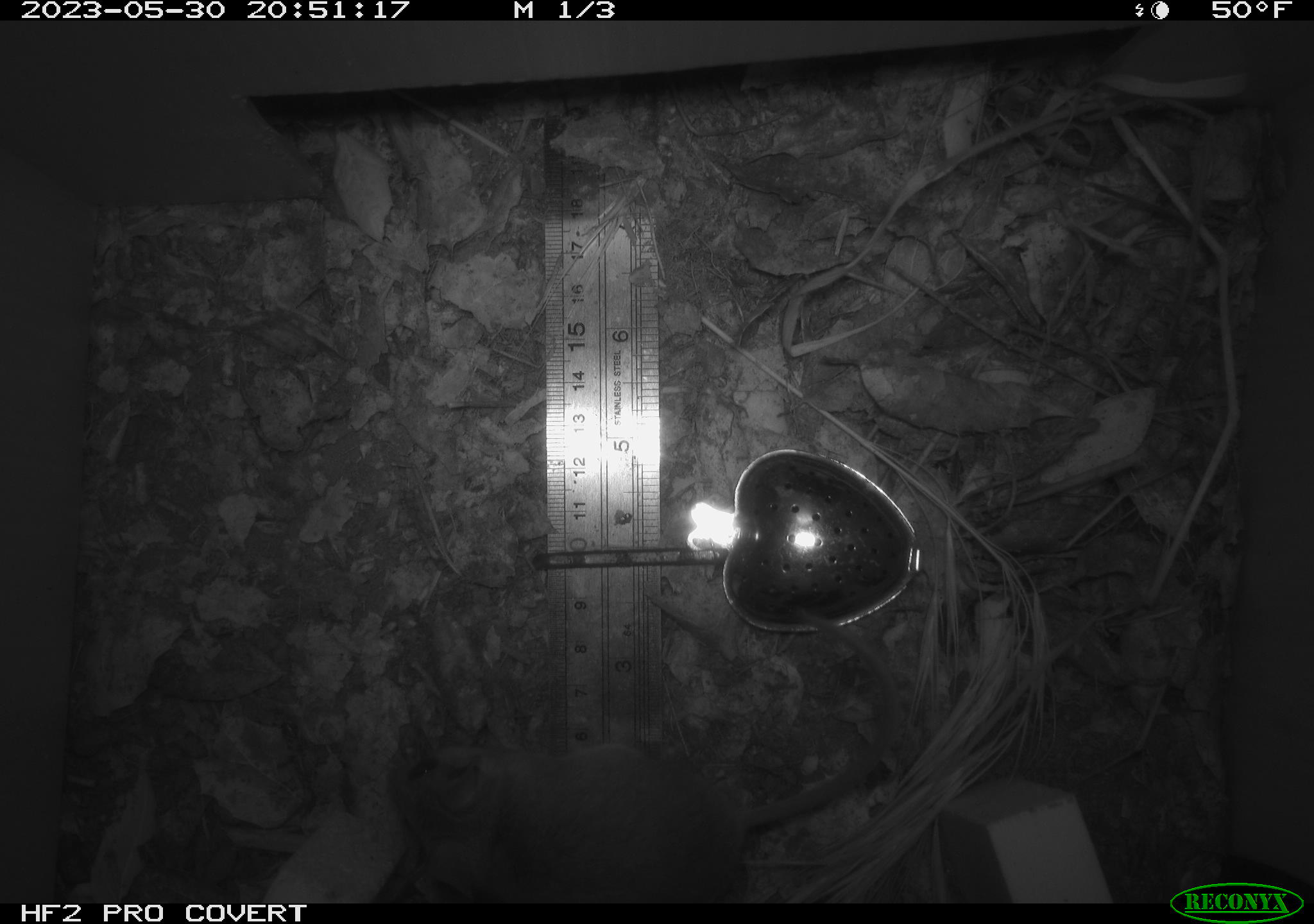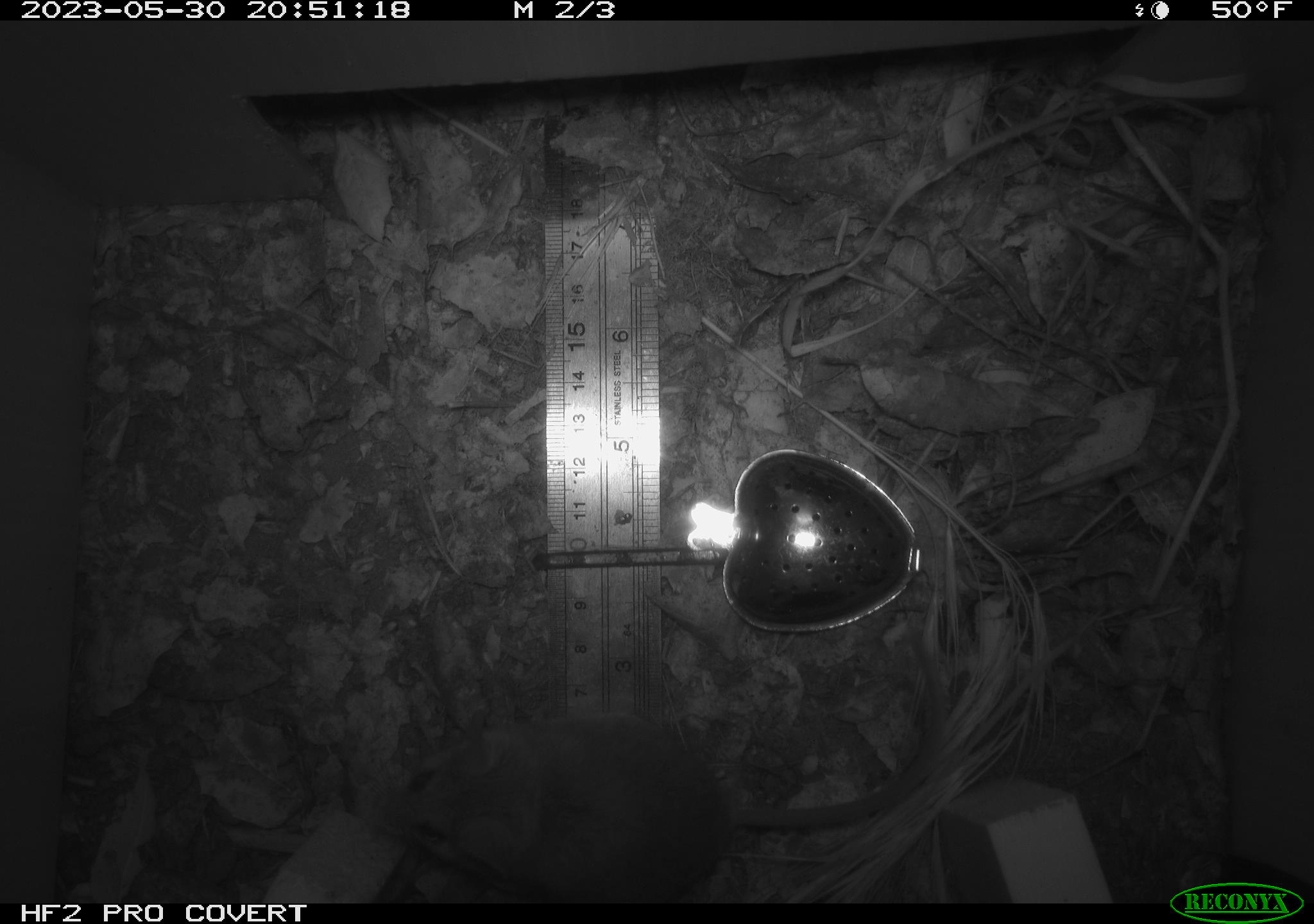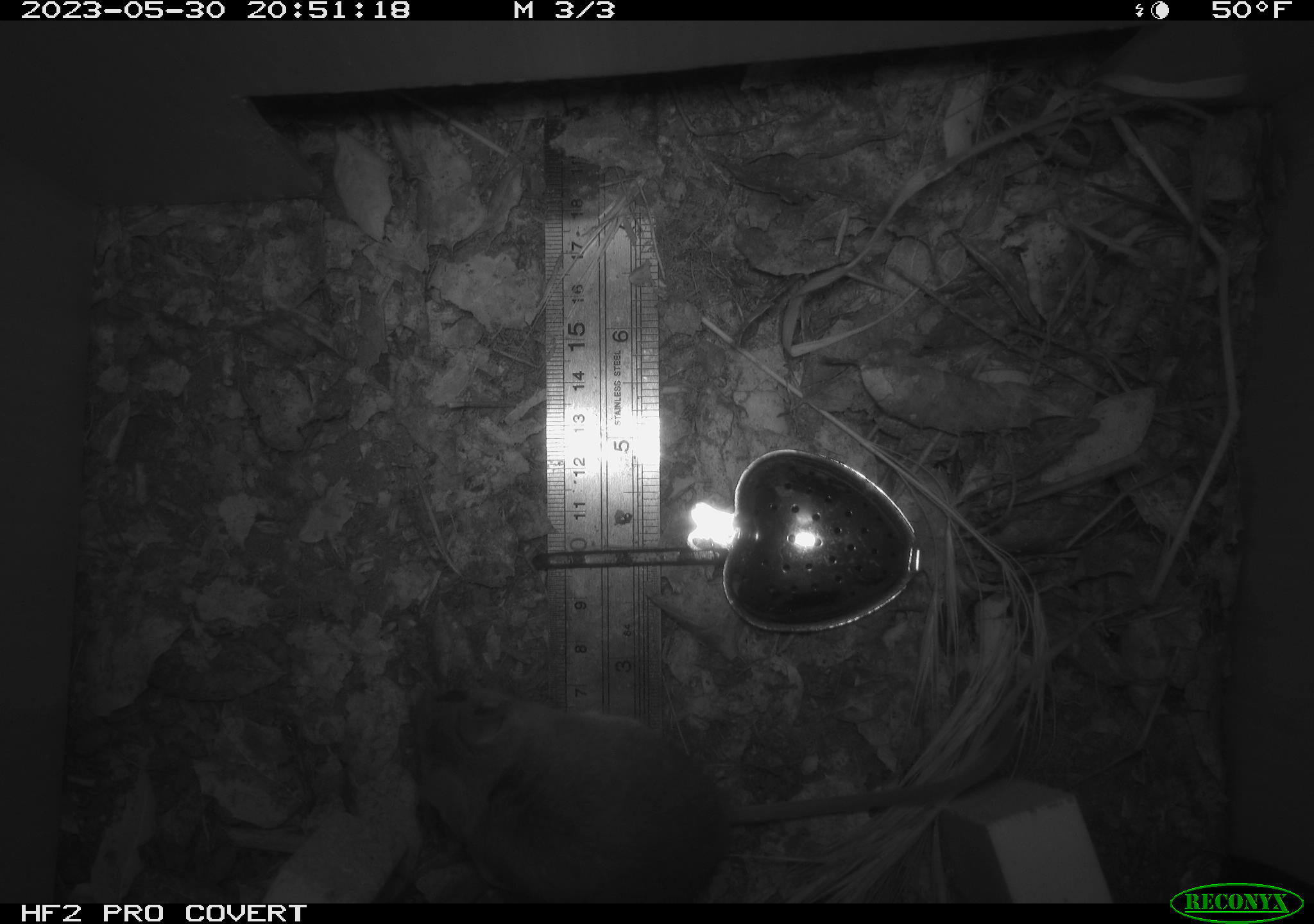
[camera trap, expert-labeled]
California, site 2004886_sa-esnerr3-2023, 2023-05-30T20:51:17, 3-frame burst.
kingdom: Animalia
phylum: Chordata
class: Mammalia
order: Rodentia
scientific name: Rodentia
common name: mouse species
Mouse species (Rodentia).